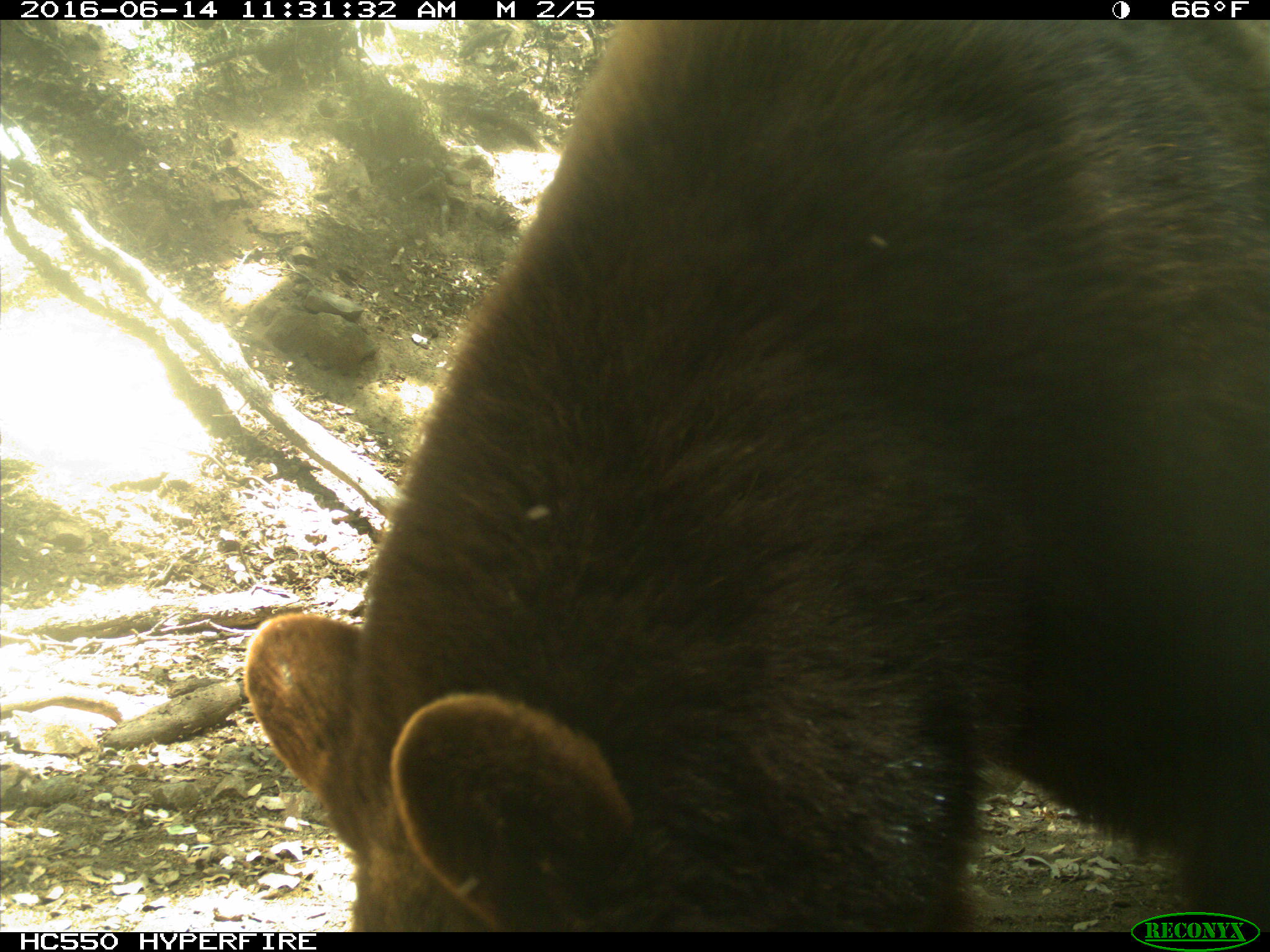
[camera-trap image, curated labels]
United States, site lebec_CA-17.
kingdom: Animalia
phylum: Chordata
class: Mammalia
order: Carnivora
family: Ursidae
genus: Ursus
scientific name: Ursus americanus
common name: american black bear